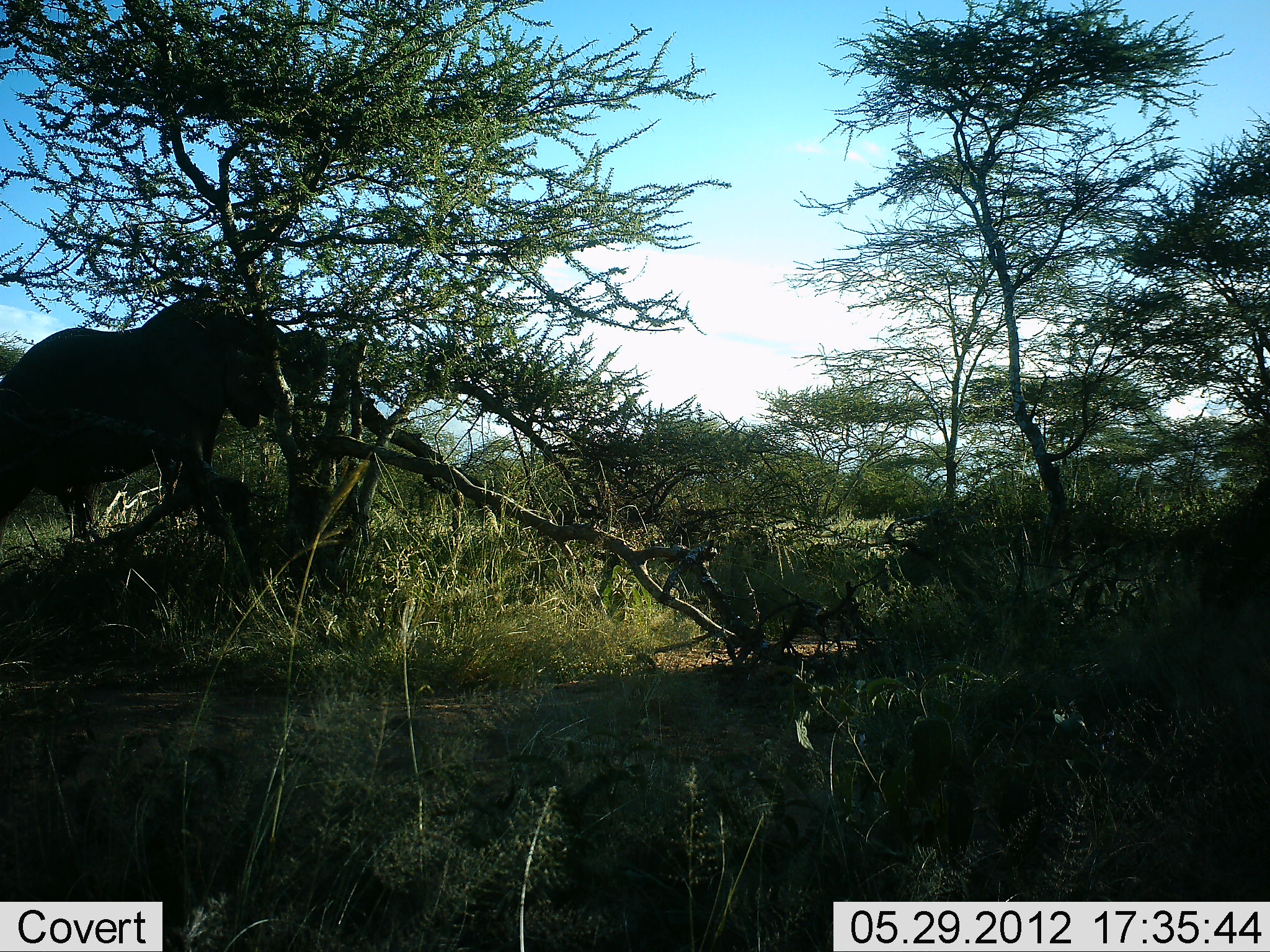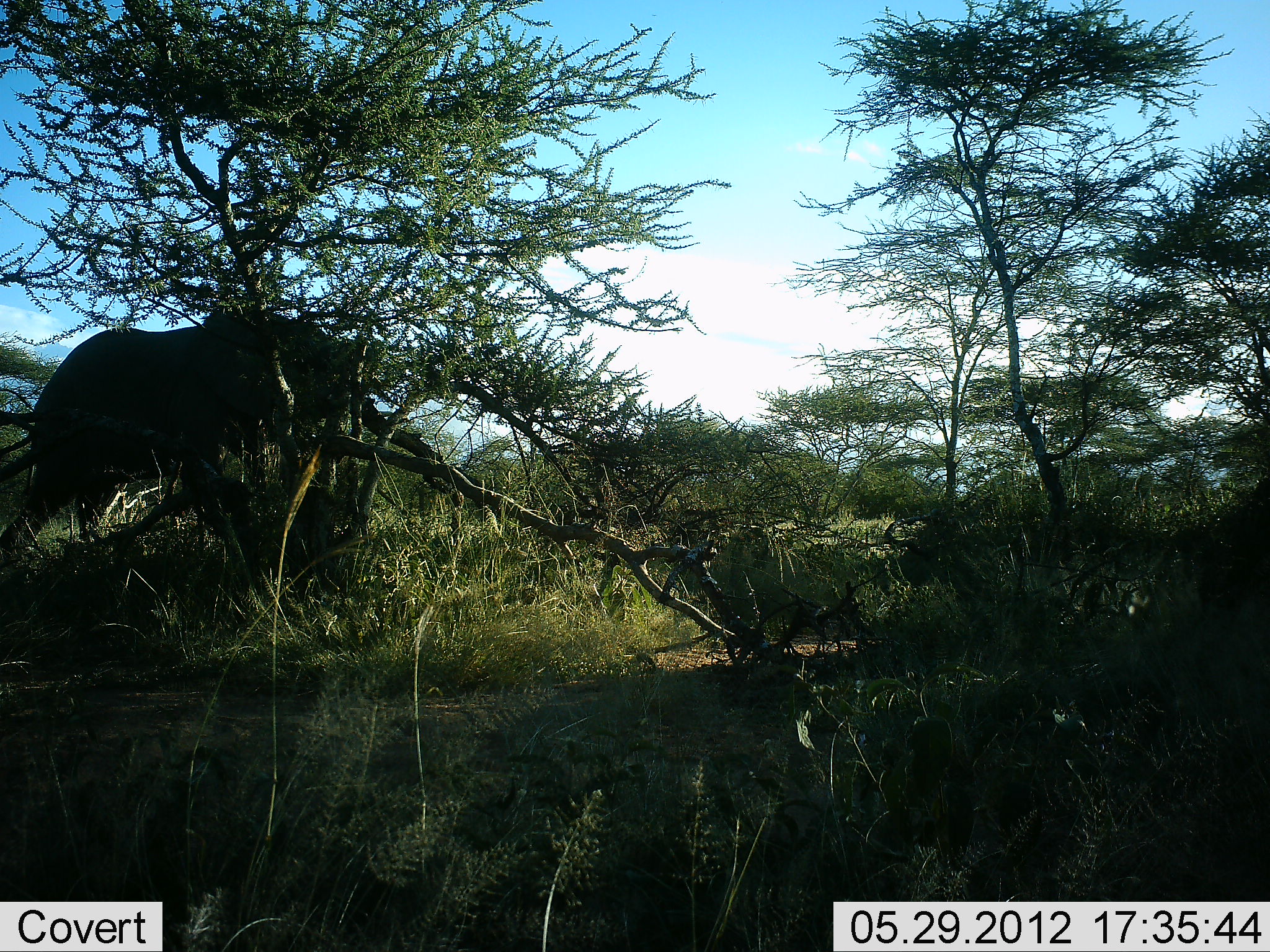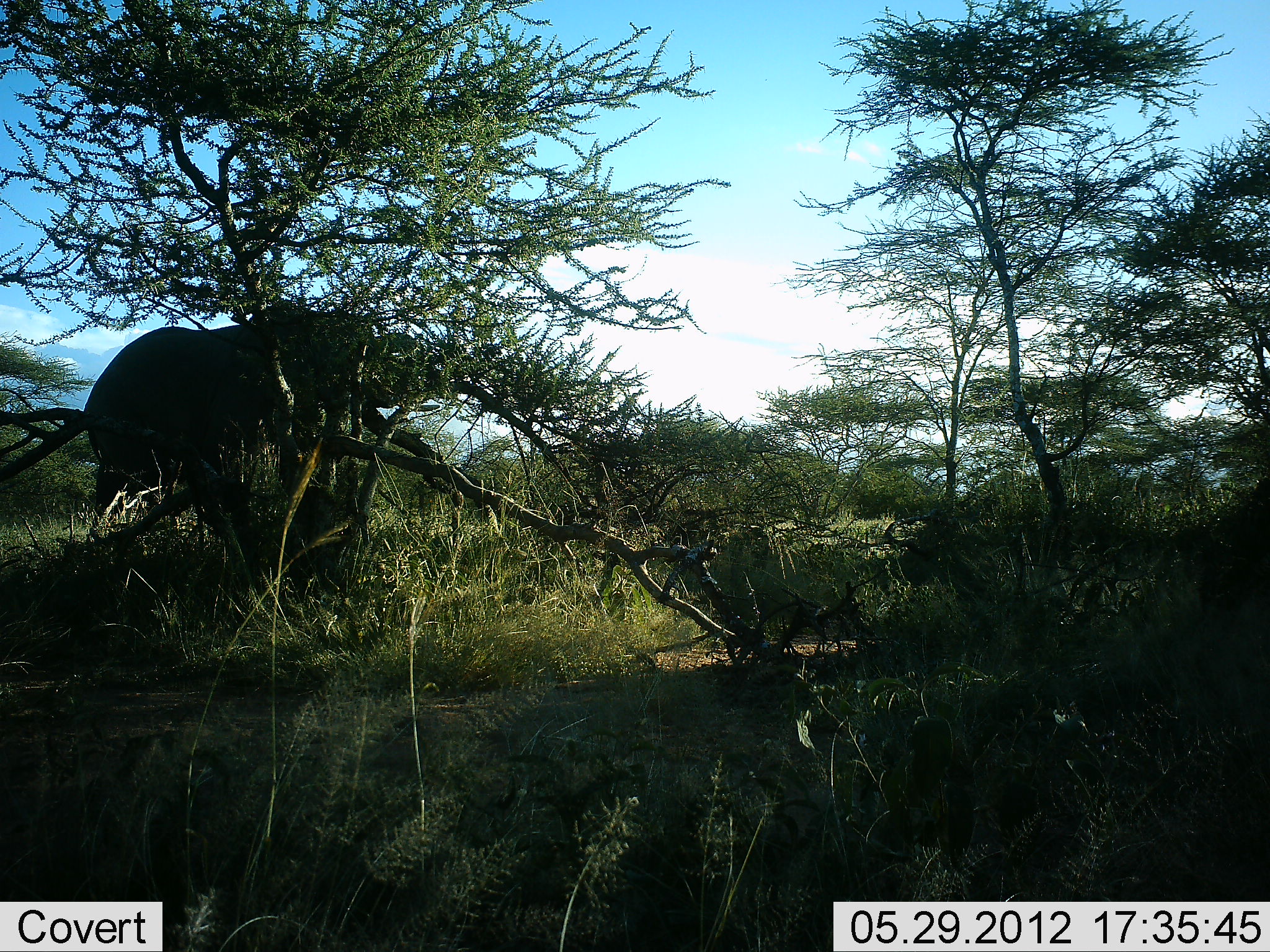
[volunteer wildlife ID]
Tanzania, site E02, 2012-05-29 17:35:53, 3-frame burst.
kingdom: Animalia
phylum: Chordata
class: Mammalia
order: Proboscidea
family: Elephantidae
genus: Loxodonta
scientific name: Loxodonta africana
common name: african bush elephant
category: elephant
Elephant (african bush elephant) (Loxodonta africana), count 1. Behavior (volunteer vote fractions): standing 9%, resting 0%, moving 100%, interacting 0%. Young present (vote fraction): 0%. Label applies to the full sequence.